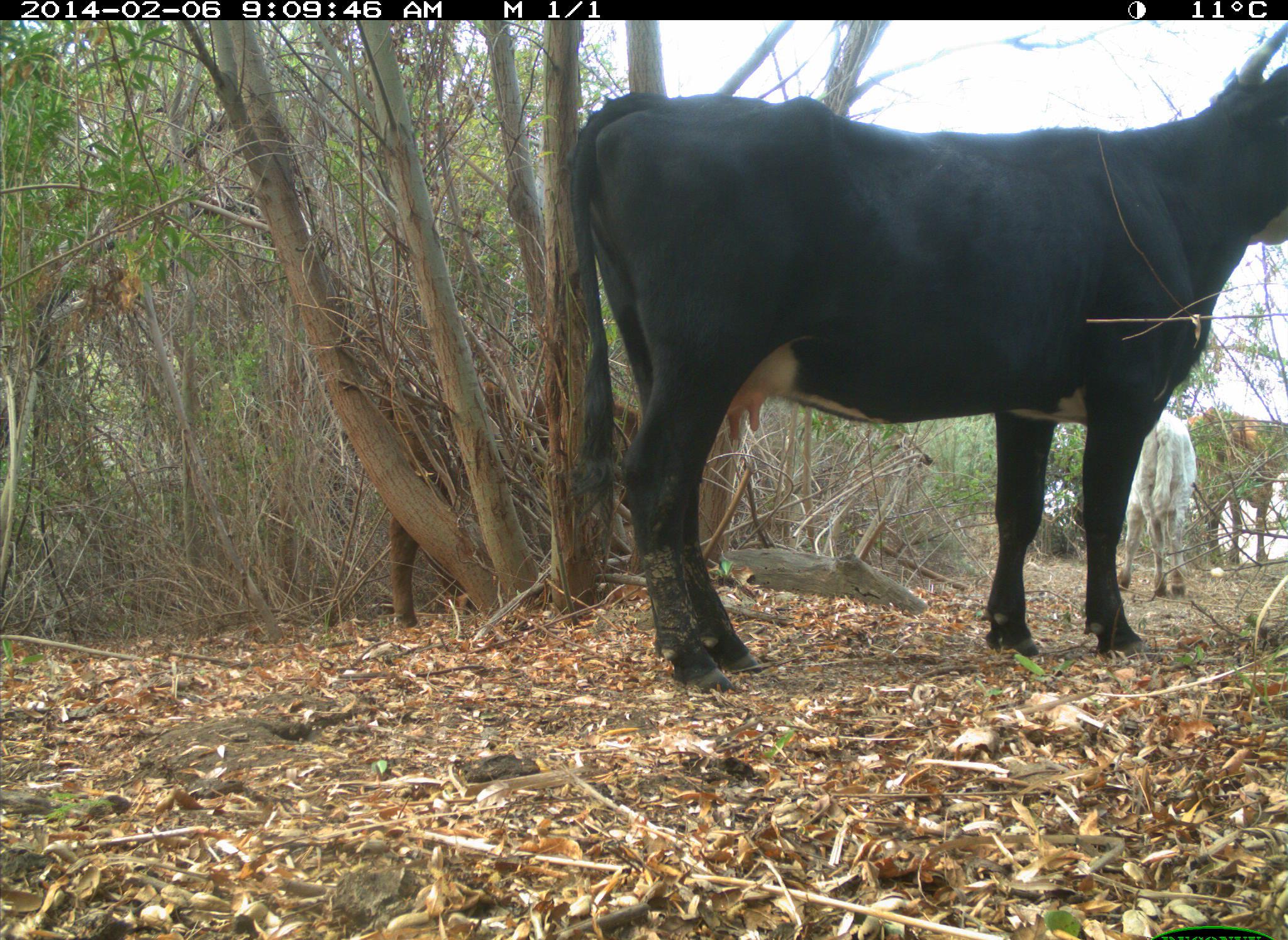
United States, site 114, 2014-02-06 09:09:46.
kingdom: Animalia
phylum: Chordata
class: Mammalia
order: Artiodactyla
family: Bovidae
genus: Bos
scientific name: Bos taurus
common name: cow